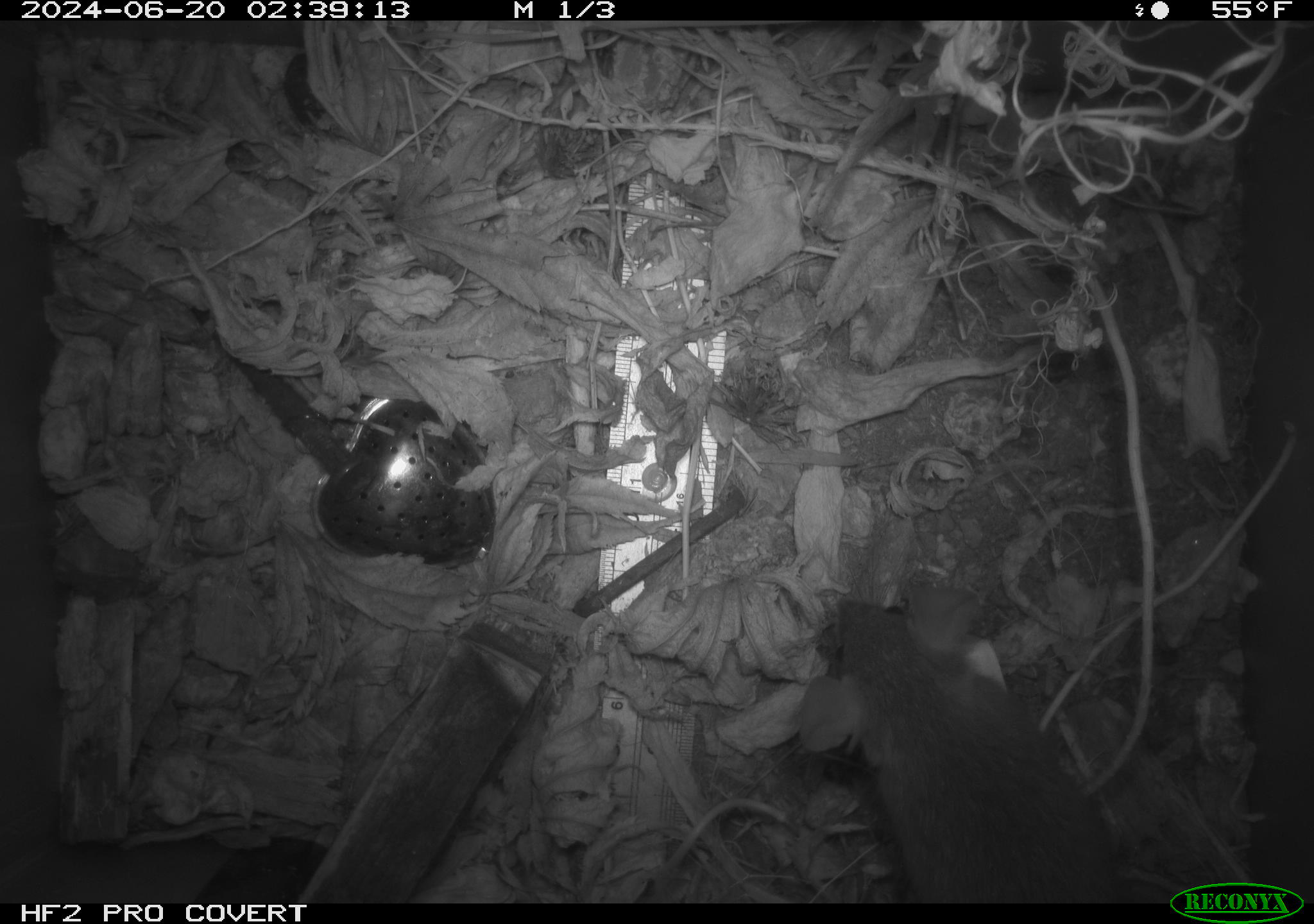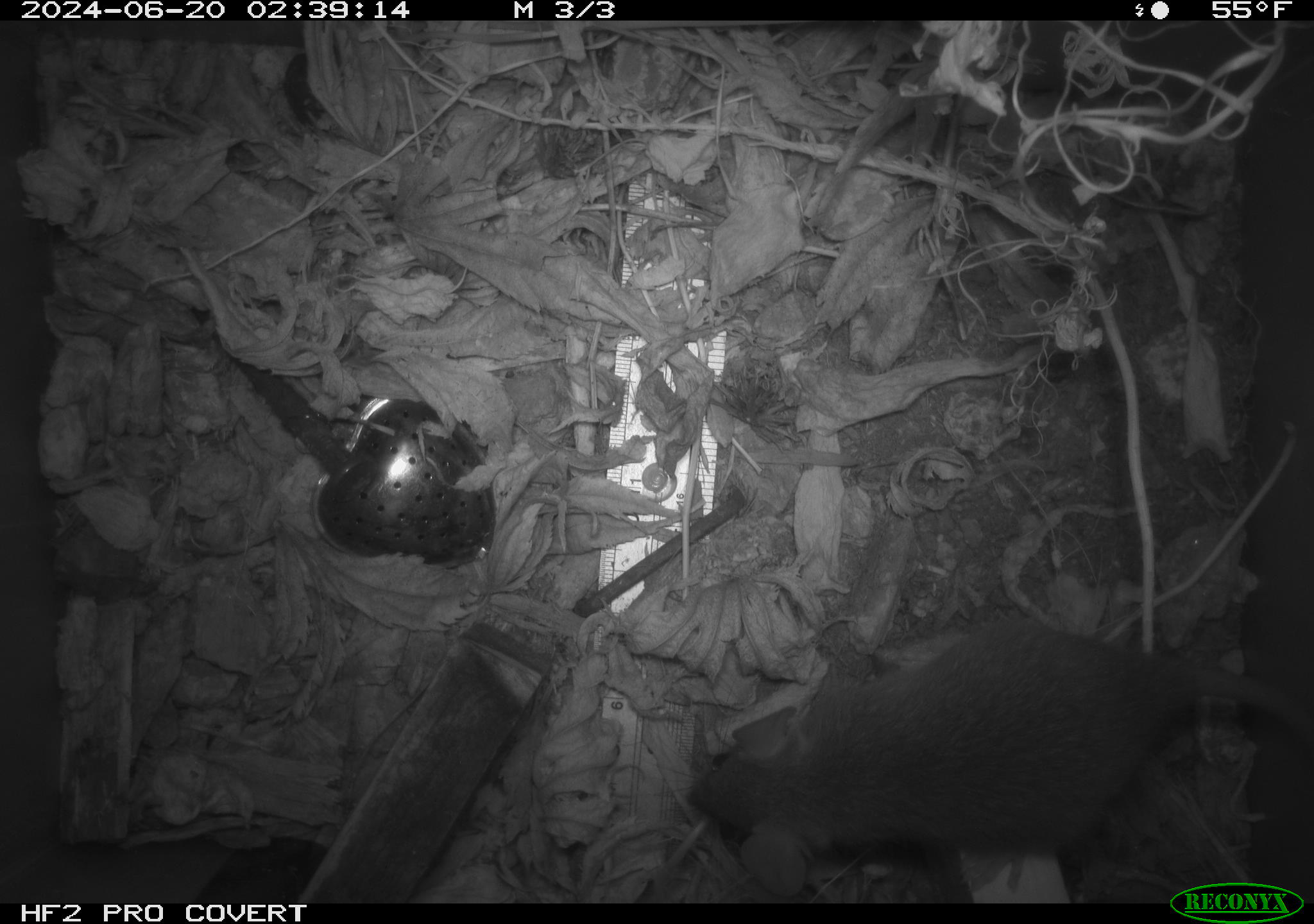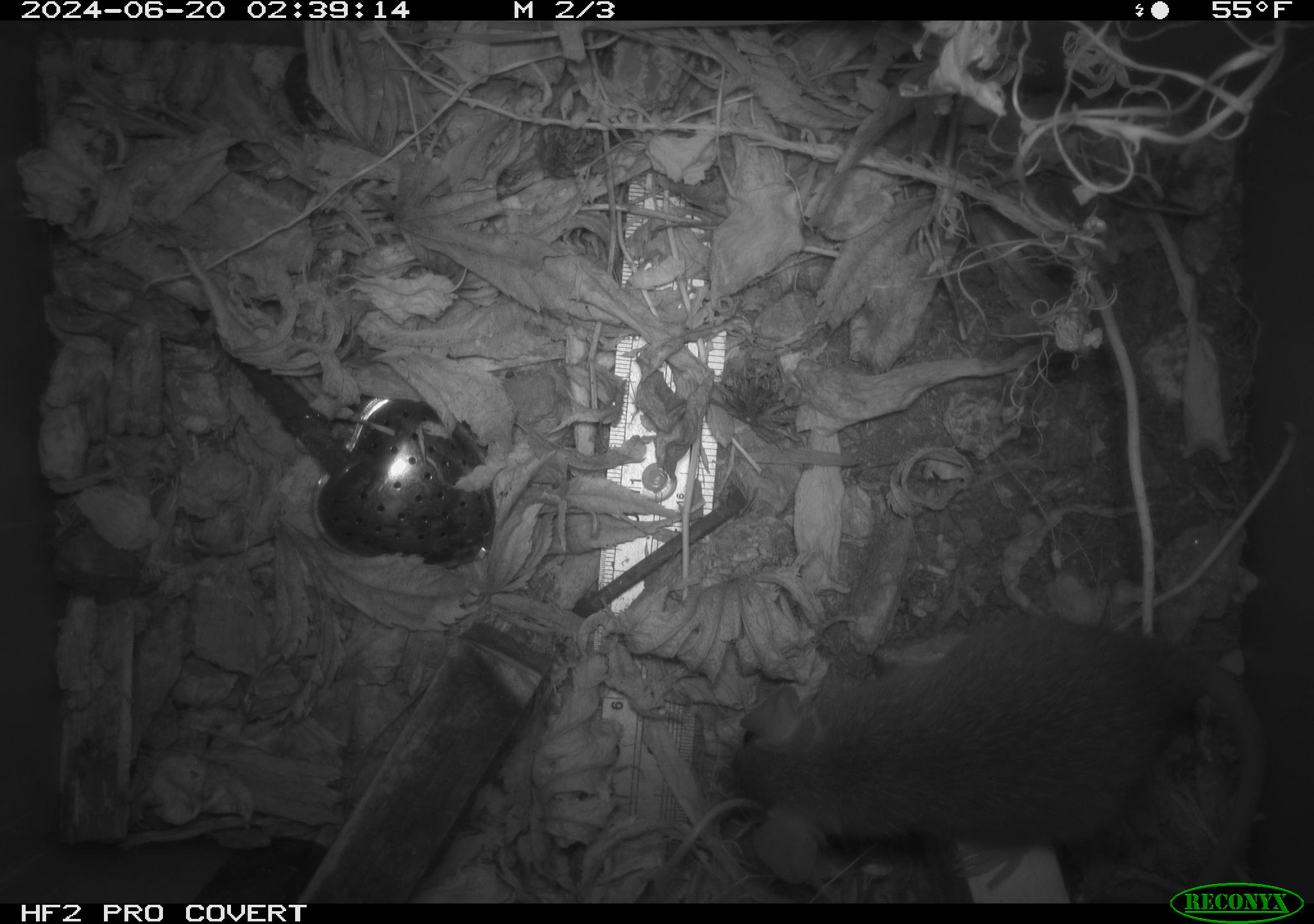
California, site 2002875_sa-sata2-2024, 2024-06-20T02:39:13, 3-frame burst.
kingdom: Animalia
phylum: Chordata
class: Mammalia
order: Rodentia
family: Muridae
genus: Rattus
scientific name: Rattus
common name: rat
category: rattus species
Rattus species (rat) (Rattus).